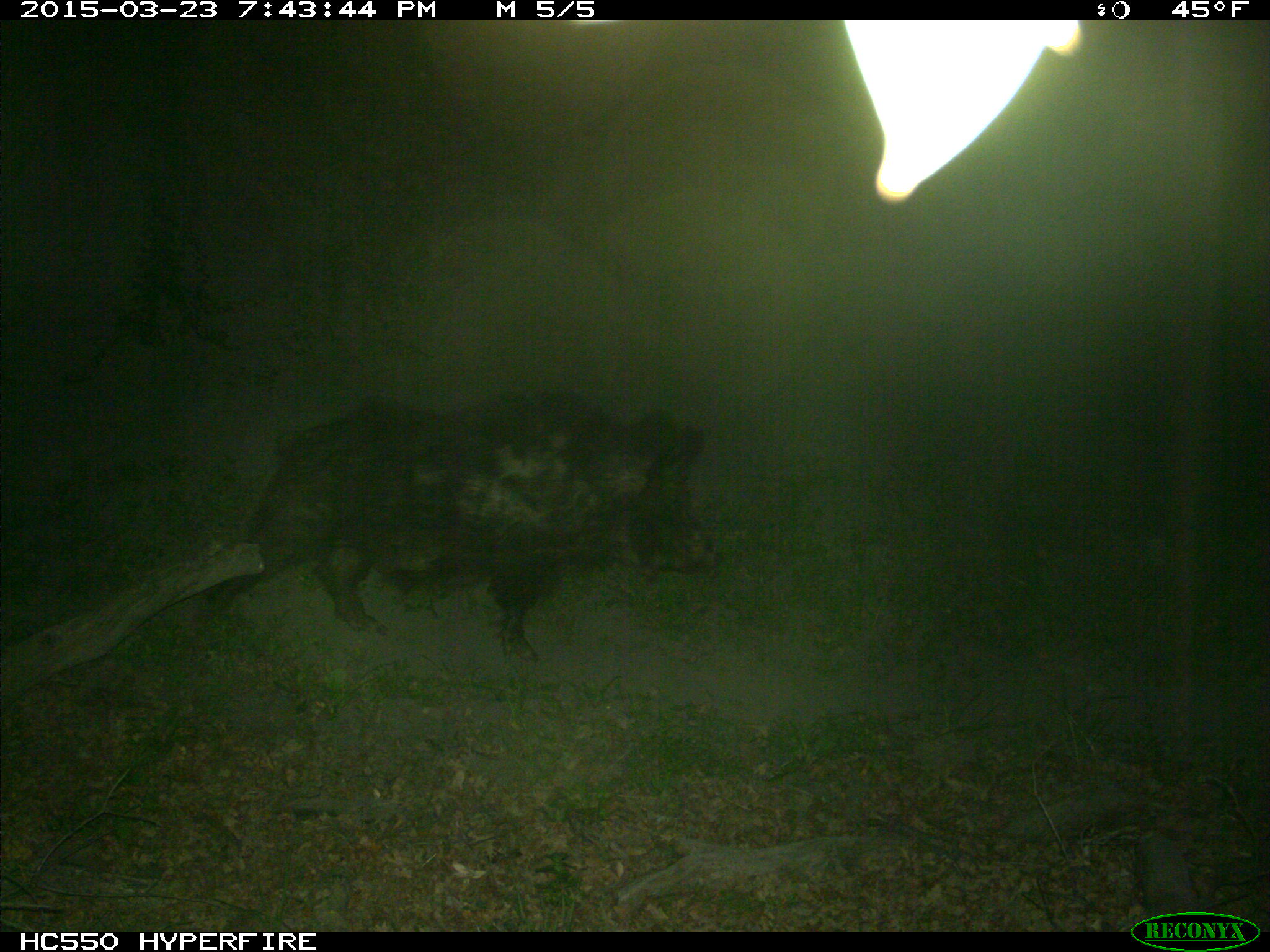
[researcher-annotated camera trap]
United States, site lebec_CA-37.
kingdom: Animalia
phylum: Chordata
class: Mammalia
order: Artiodactyla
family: Suidae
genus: Sus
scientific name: Sus scrofa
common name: wild boar